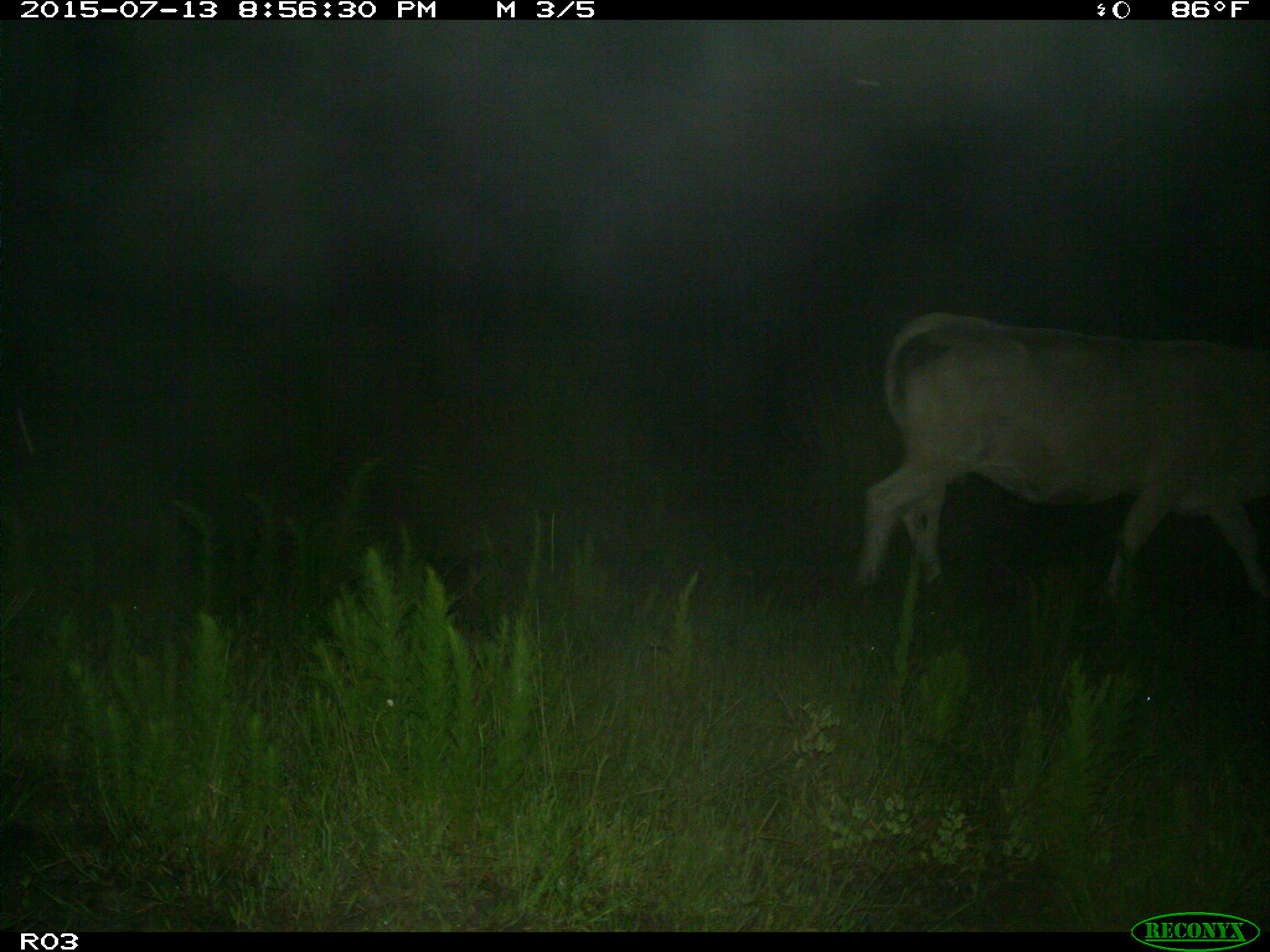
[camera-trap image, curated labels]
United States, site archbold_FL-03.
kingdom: Animalia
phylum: Chordata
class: Mammalia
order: Artiodactyla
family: Bovidae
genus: Bos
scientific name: Bos taurus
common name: domestic cow